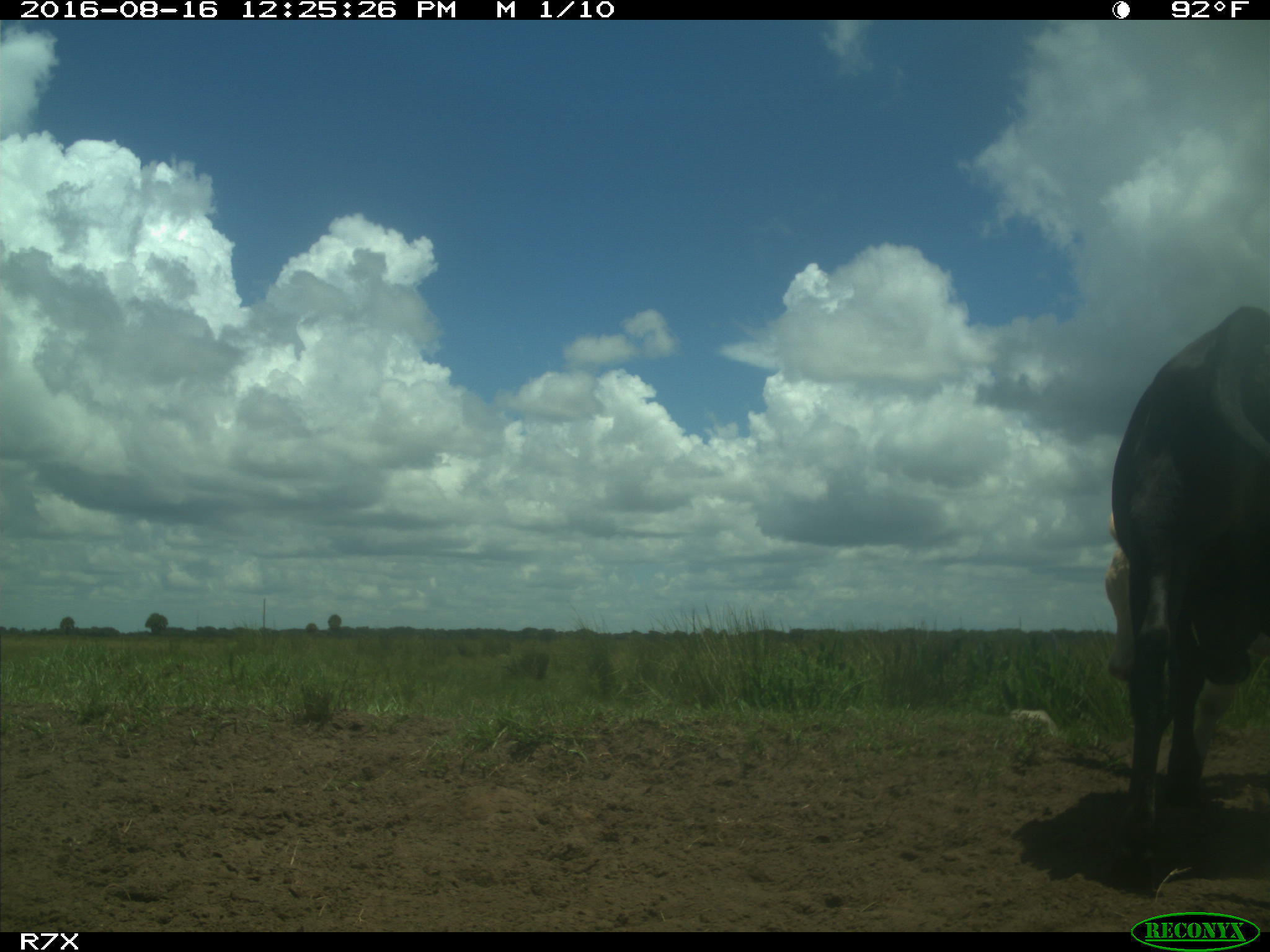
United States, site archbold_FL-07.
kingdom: Animalia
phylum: Chordata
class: Mammalia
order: Artiodactyla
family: Bovidae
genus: Bos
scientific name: Bos taurus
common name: domestic cow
Bos taurus (domestic cow).